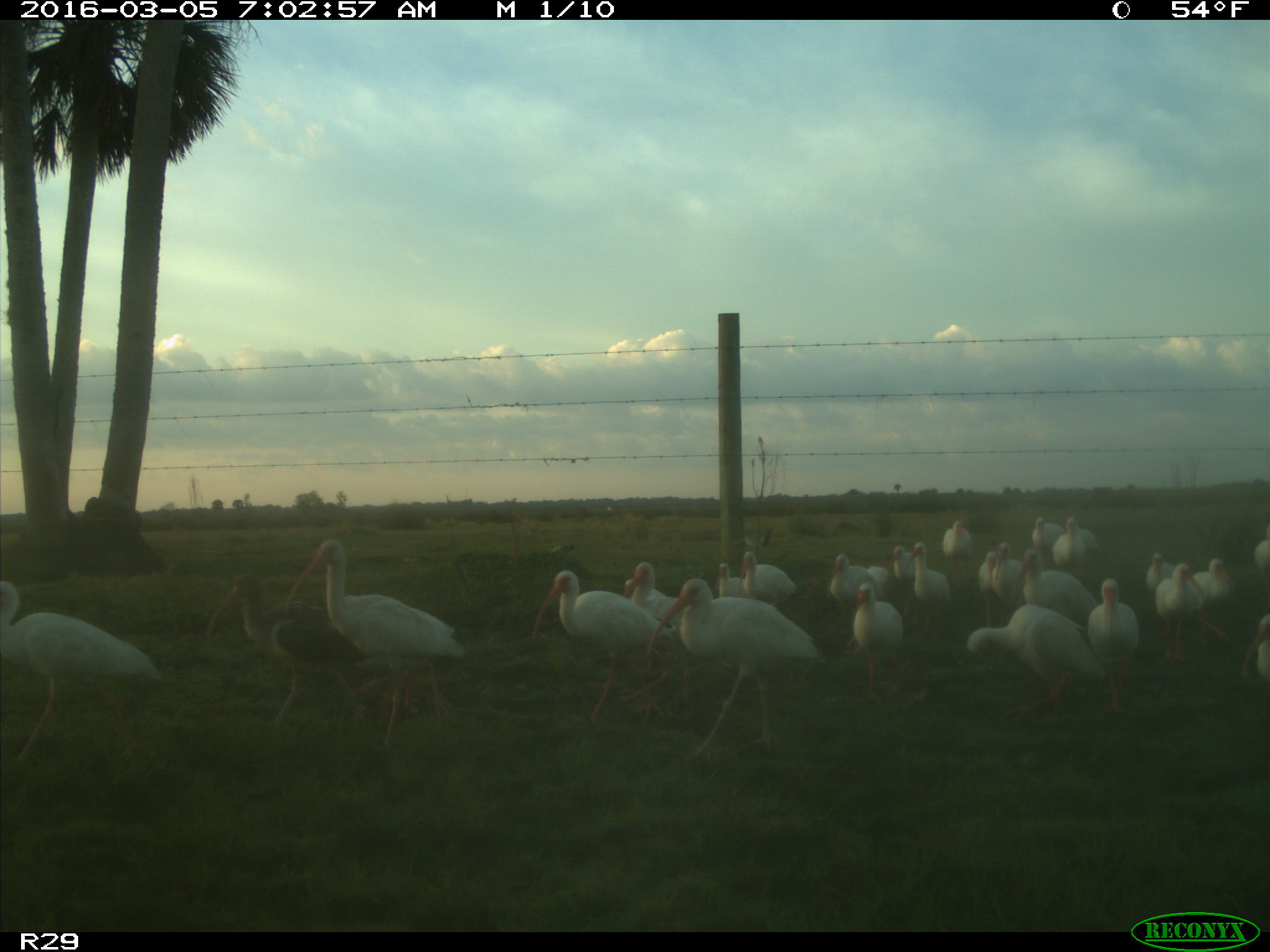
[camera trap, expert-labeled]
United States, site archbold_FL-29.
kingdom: Animalia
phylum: Chordata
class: Aves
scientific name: Aves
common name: birds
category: unidentified bird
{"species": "unidentified bird (birds) (Aves)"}